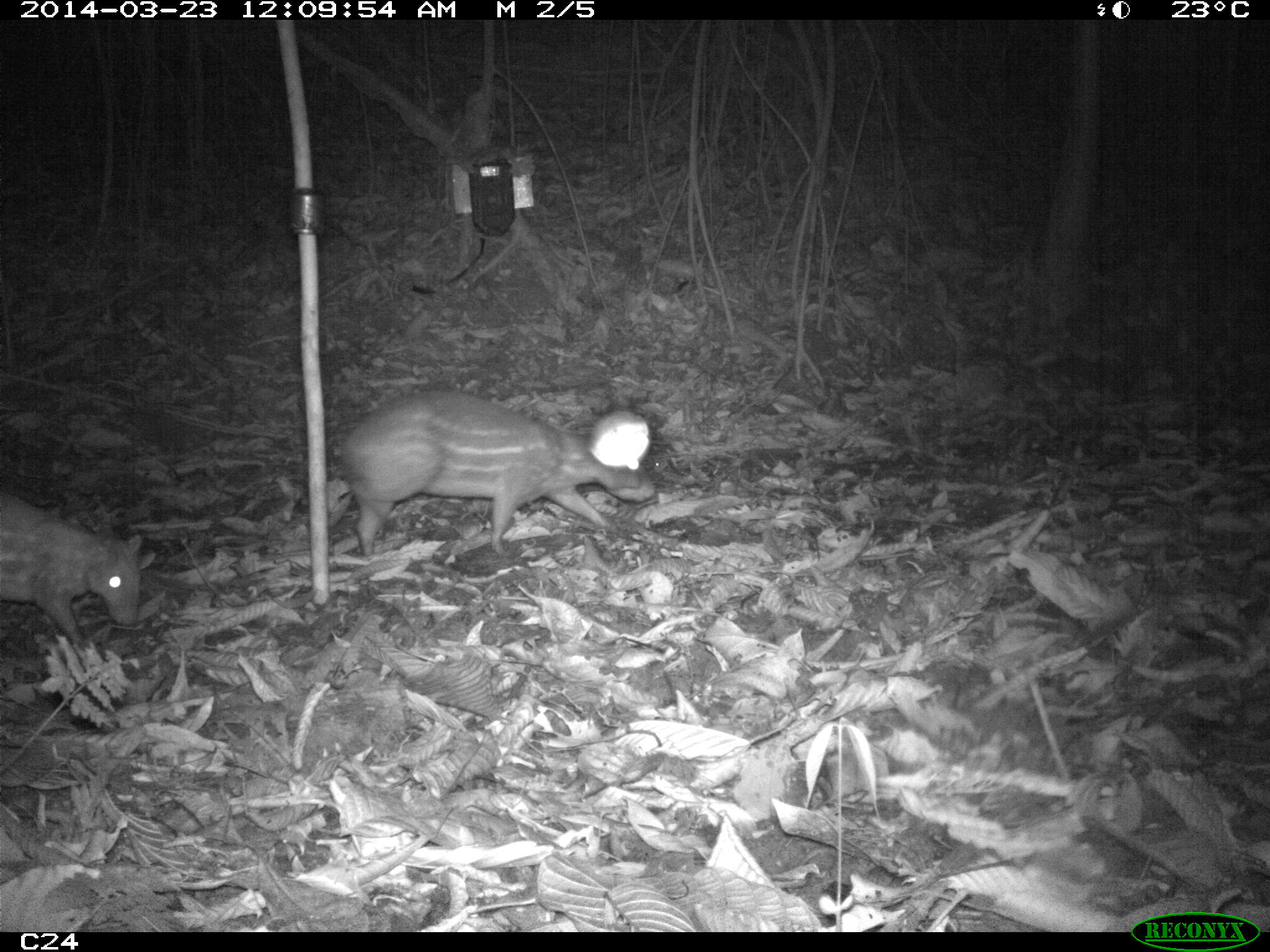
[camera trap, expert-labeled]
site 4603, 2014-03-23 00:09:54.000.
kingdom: Animalia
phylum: Chordata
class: Mammalia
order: Rodentia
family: Cuniculidae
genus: Cuniculus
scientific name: Cuniculus paca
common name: spotted paca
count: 2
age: adult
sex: female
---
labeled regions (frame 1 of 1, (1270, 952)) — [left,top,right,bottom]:
cuniculus paca: [328,389,653,555]; [0,491,146,658]